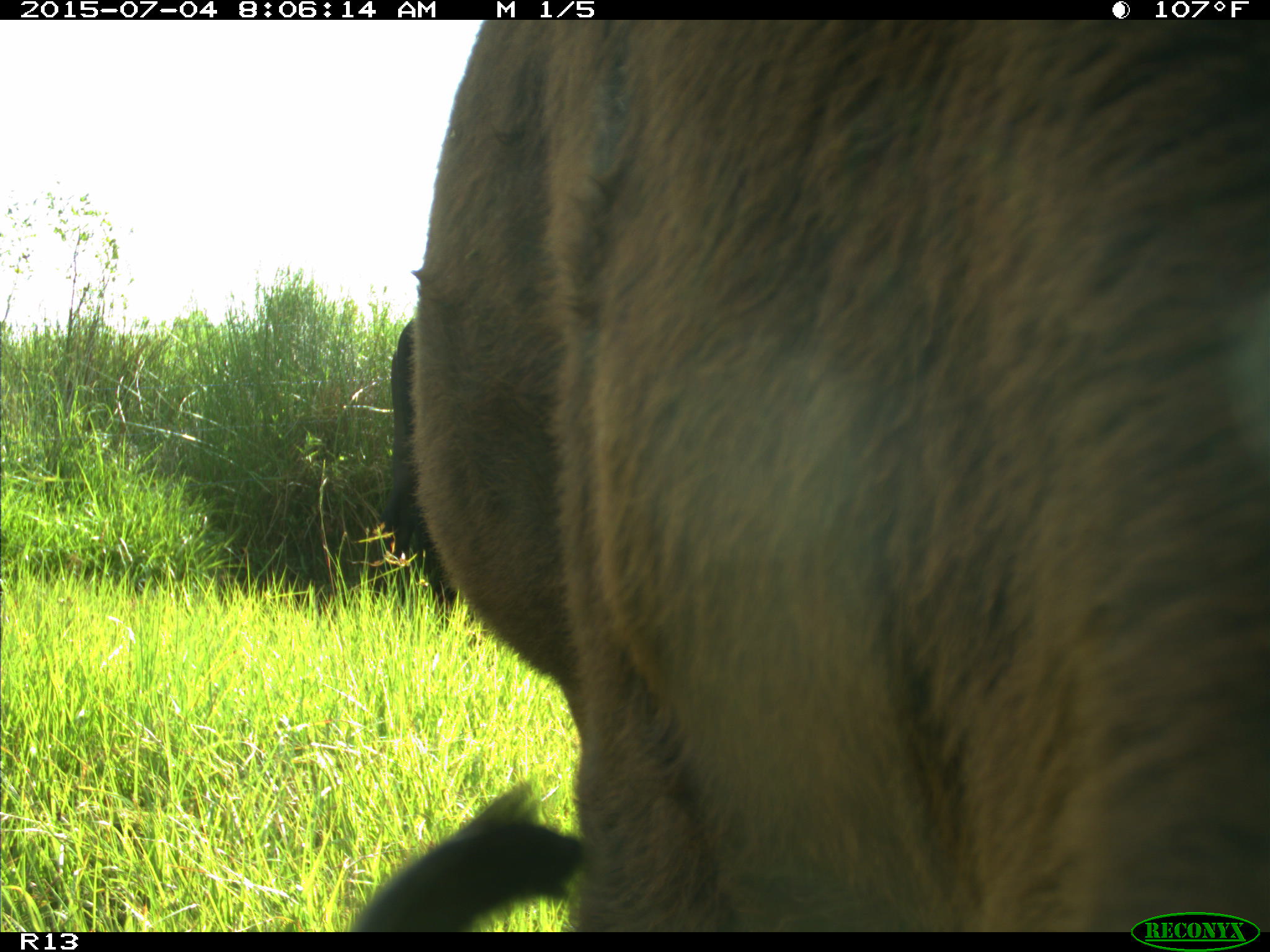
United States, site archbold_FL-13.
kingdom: Animalia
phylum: Chordata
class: Mammalia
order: Artiodactyla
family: Bovidae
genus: Bos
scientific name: Bos taurus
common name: domestic cow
Bos taurus (domestic cow).